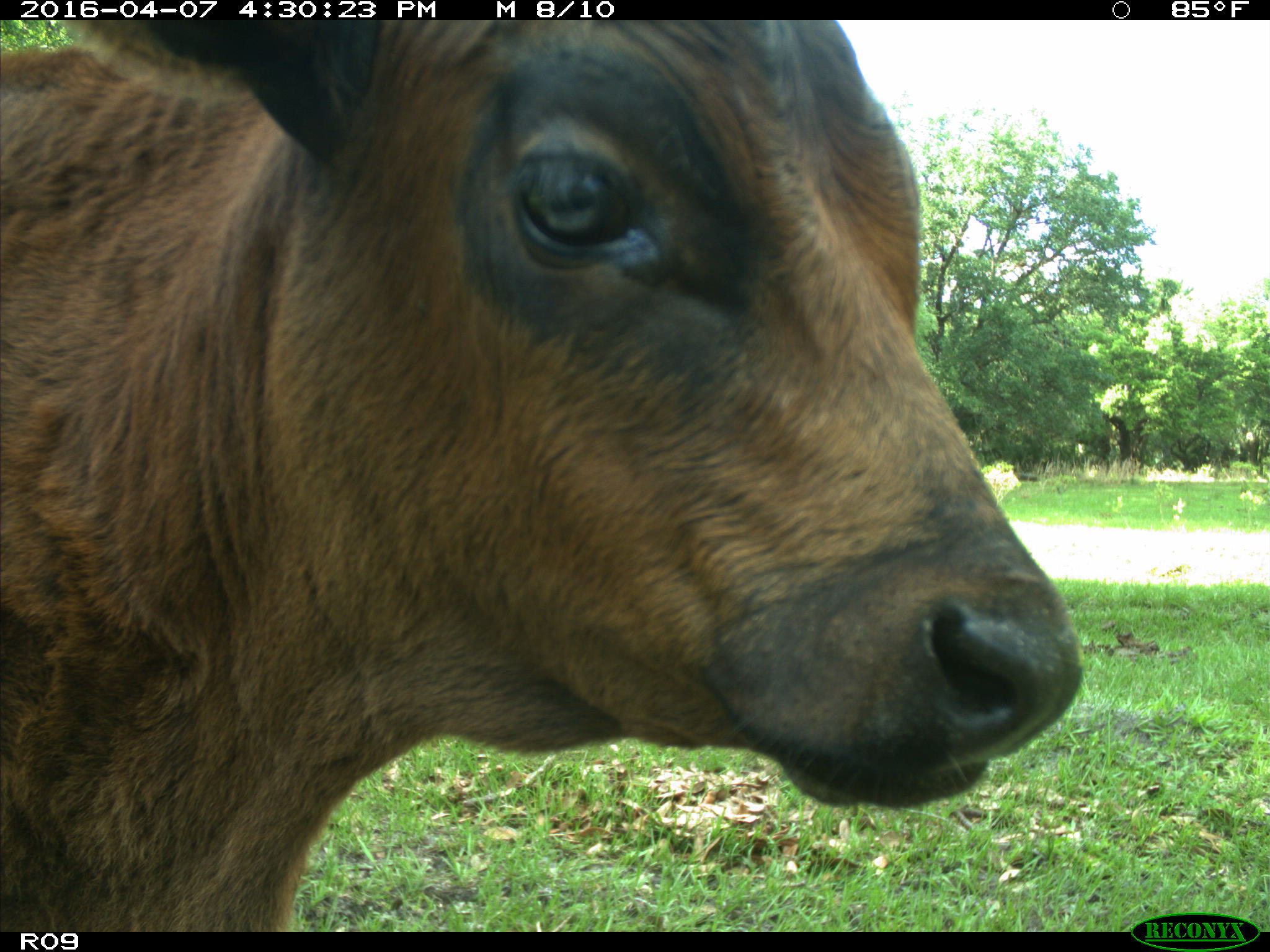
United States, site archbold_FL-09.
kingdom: Animalia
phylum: Chordata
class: Mammalia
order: Artiodactyla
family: Bovidae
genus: Bos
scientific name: Bos taurus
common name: domestic cow